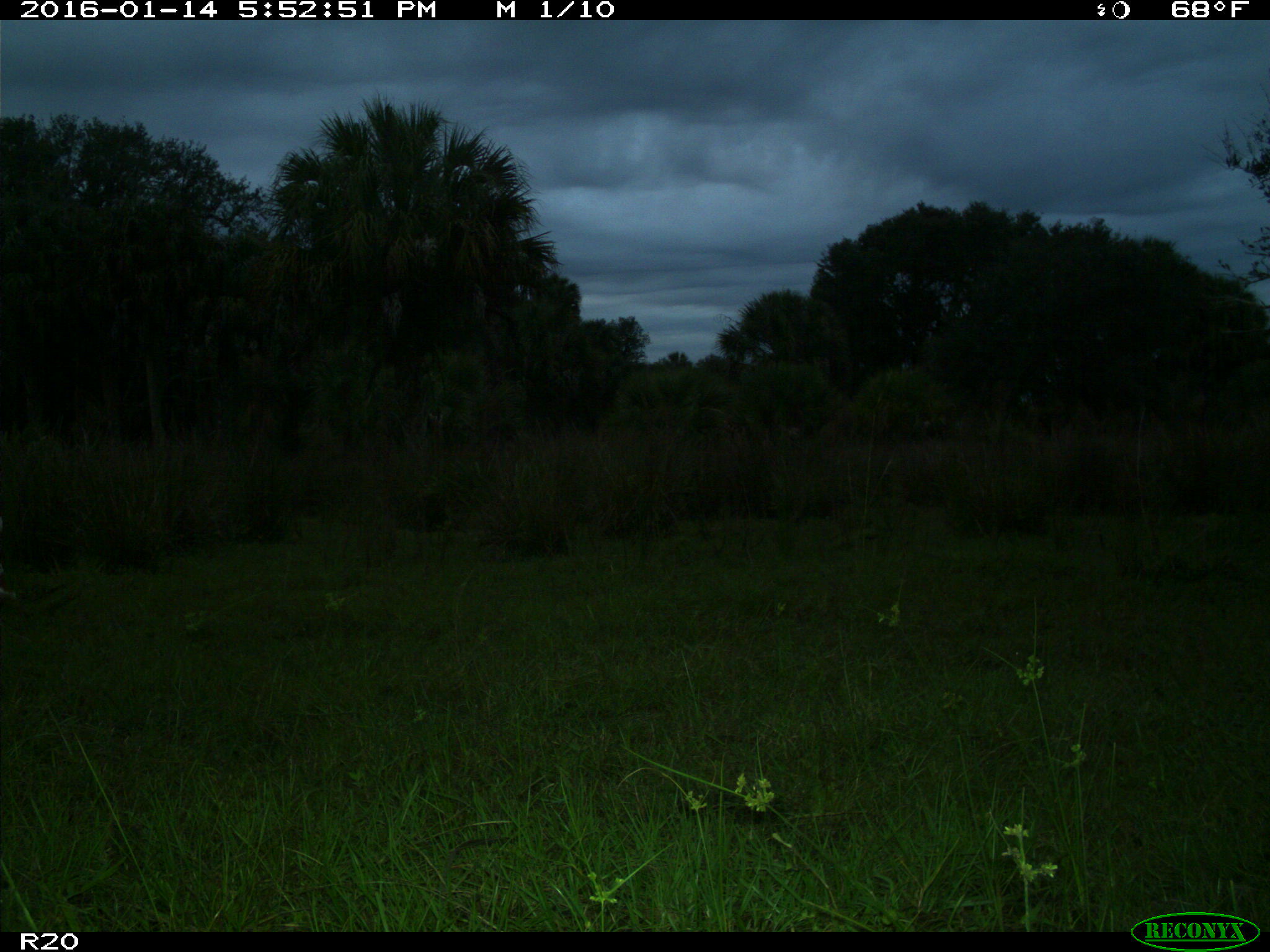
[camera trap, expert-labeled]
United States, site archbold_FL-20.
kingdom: Animalia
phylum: Chordata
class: Mammalia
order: Artiodactyla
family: Bovidae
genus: Bos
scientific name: Bos taurus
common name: domestic cow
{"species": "Bos taurus (domestic cow)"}